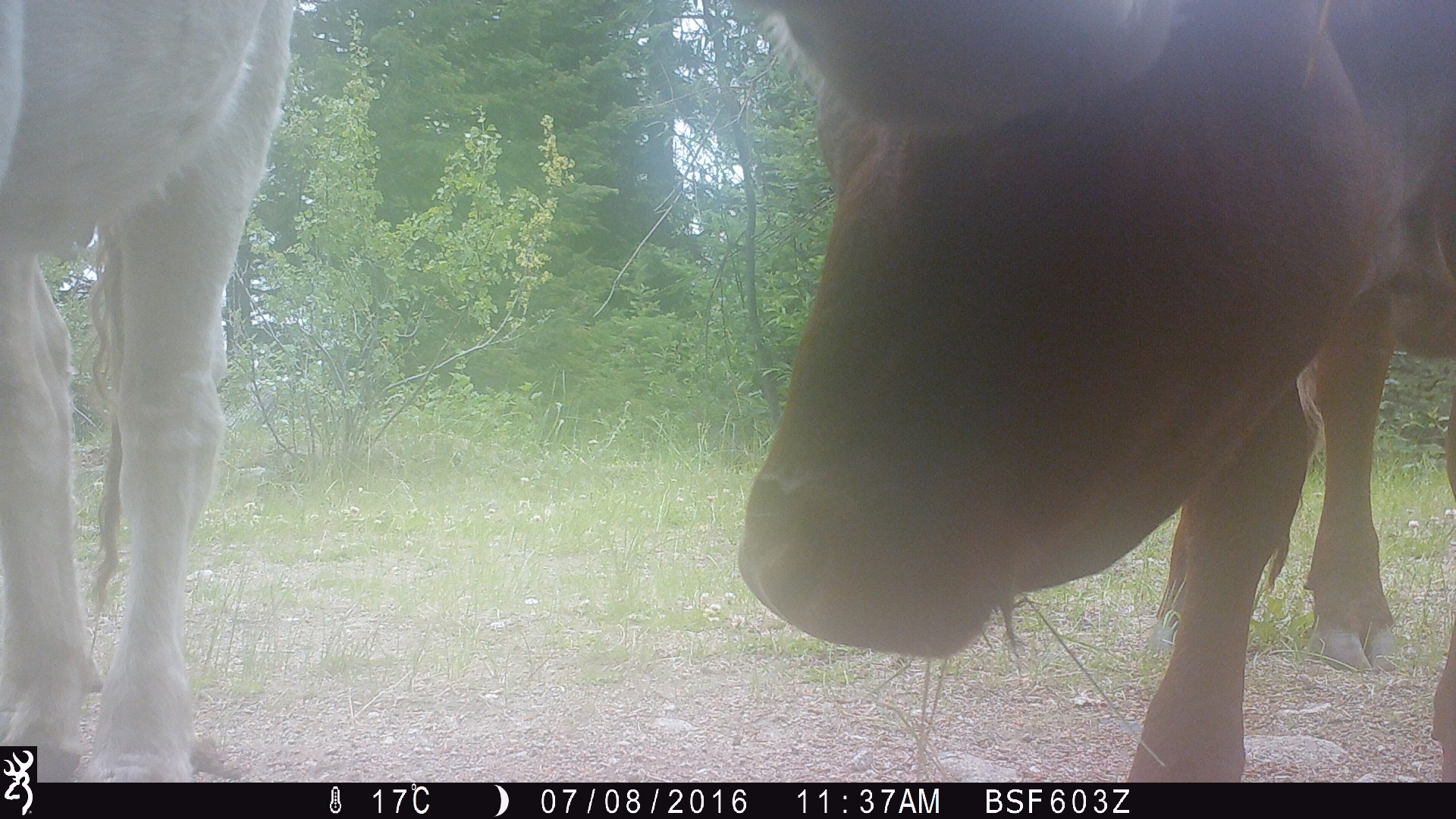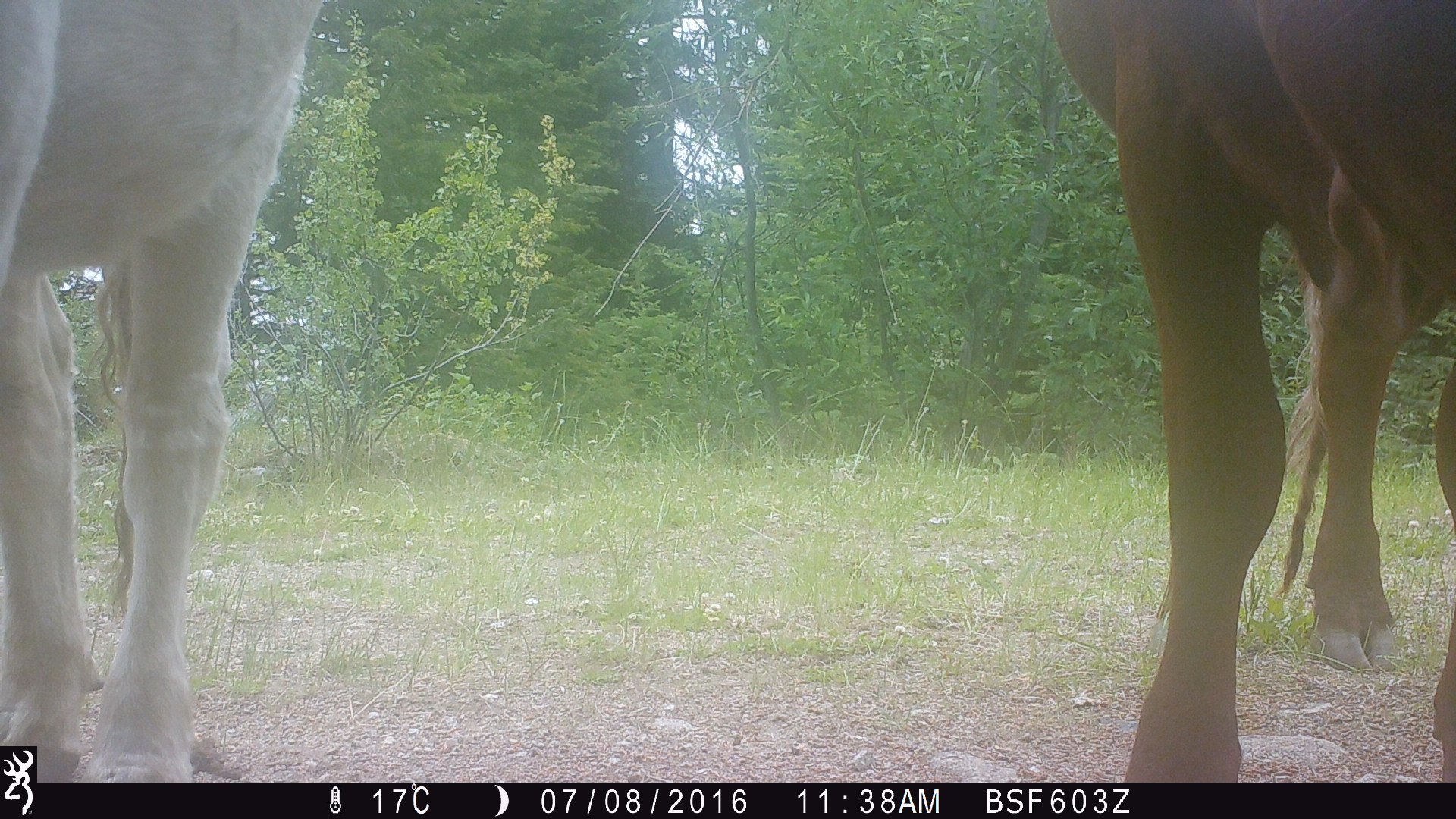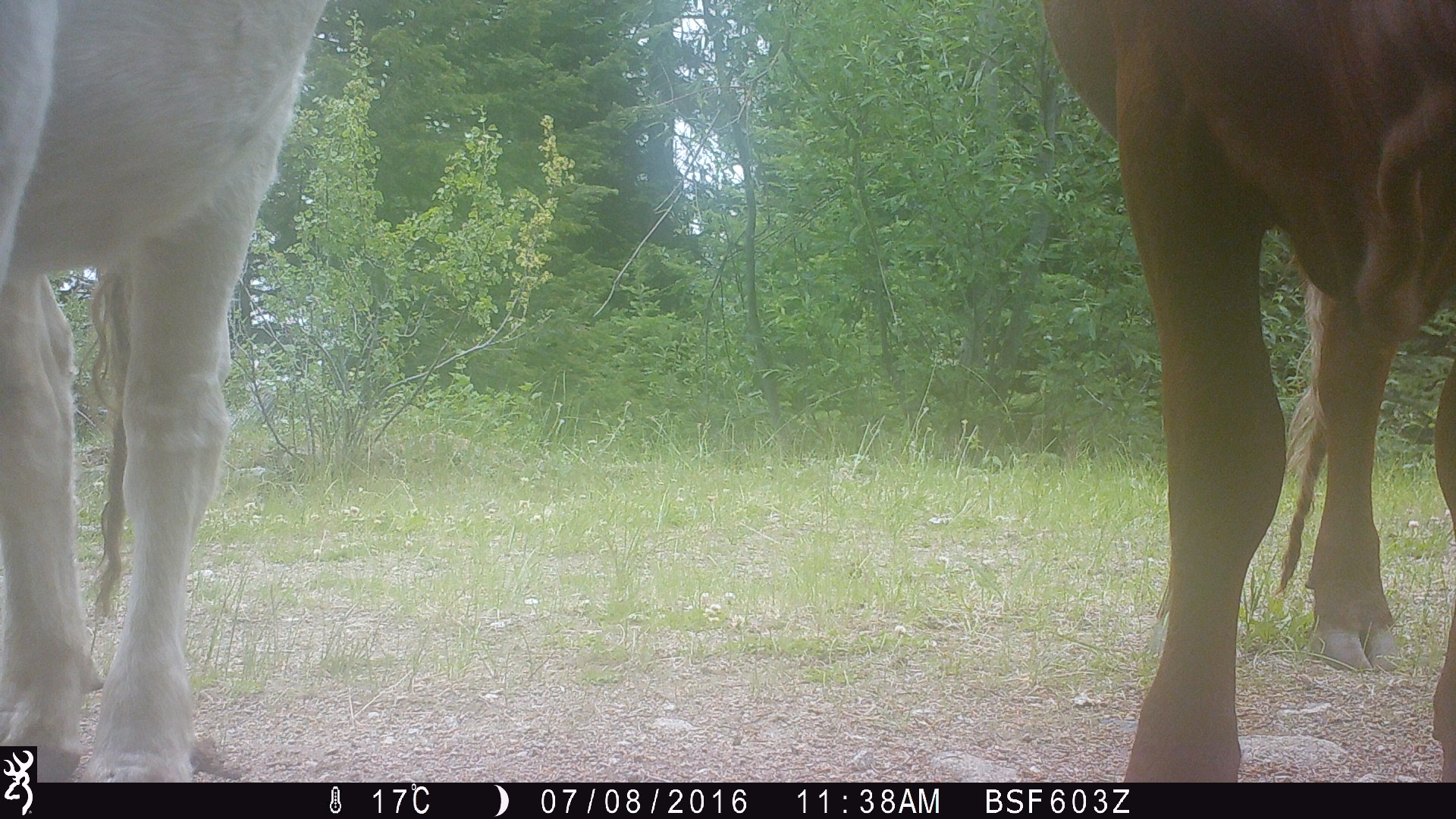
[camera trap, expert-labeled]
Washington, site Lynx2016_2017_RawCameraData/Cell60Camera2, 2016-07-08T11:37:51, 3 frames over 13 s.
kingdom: Animalia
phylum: Chordata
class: Mammalia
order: Artiodactyla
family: Bovidae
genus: Bos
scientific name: Bos taurus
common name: domestic cattle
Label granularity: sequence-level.